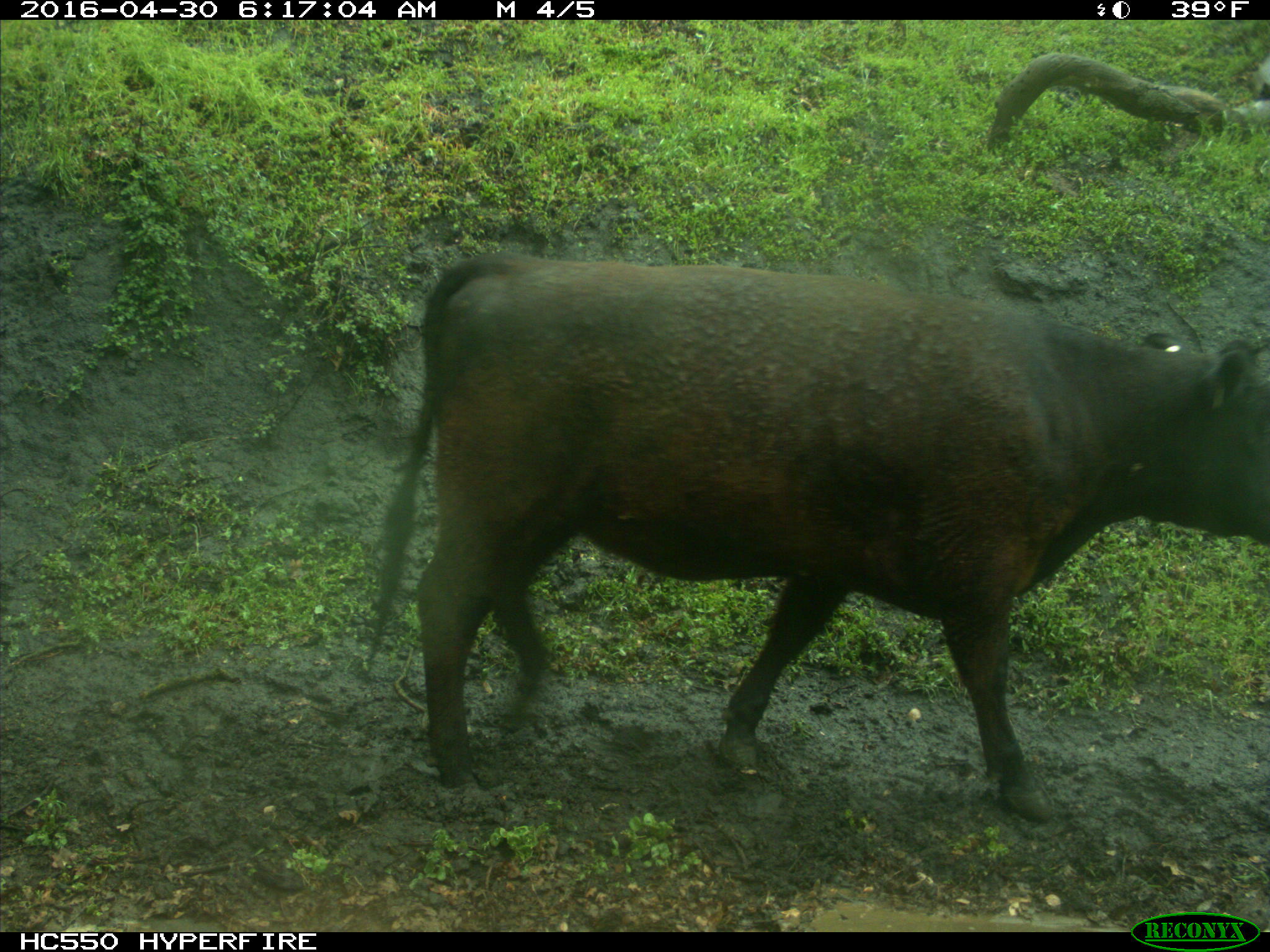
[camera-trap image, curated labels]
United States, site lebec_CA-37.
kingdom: Animalia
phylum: Chordata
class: Mammalia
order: Artiodactyla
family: Bovidae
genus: Bos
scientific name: Bos taurus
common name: domestic cow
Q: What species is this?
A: Bos taurus (domestic cow).